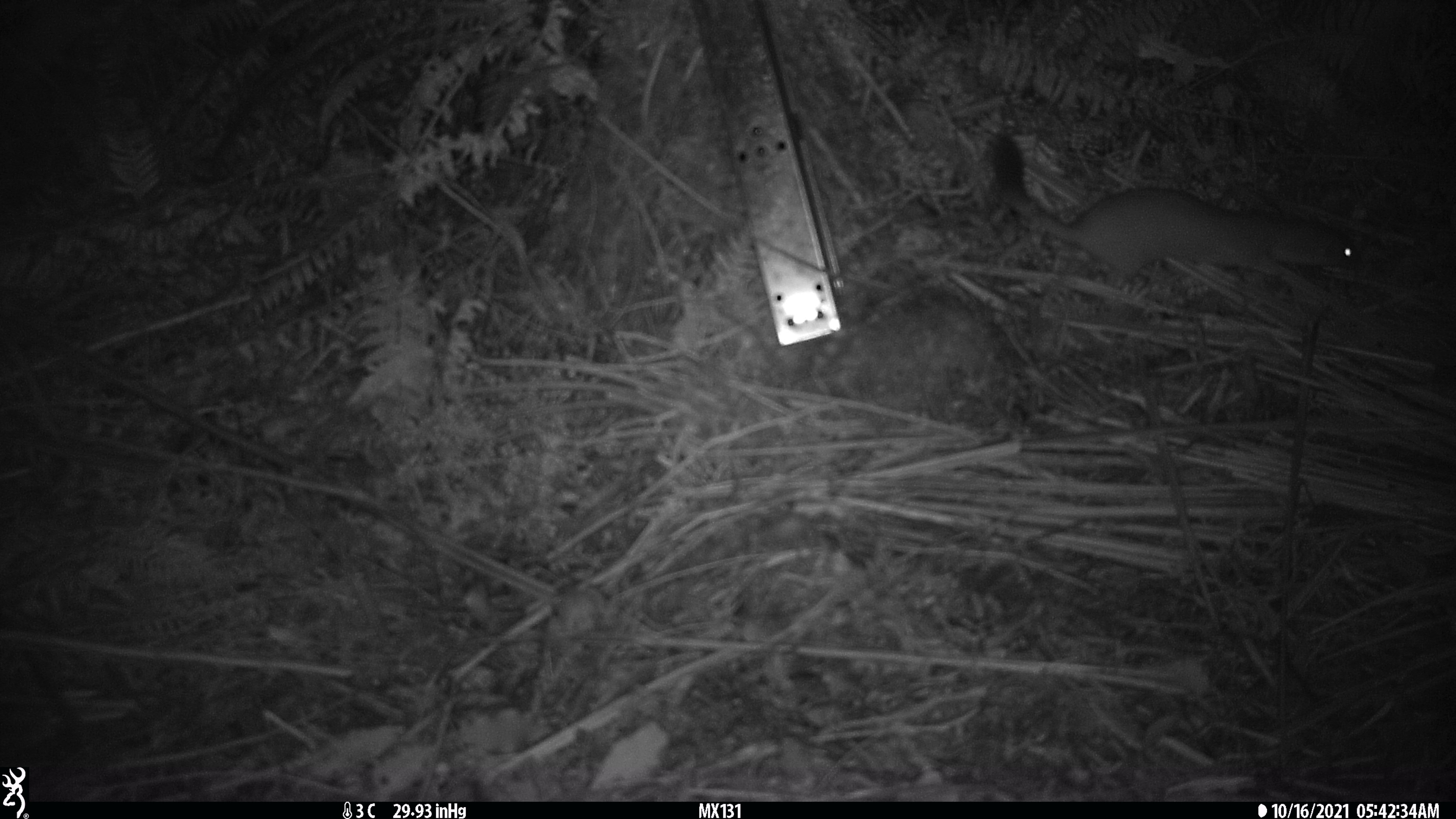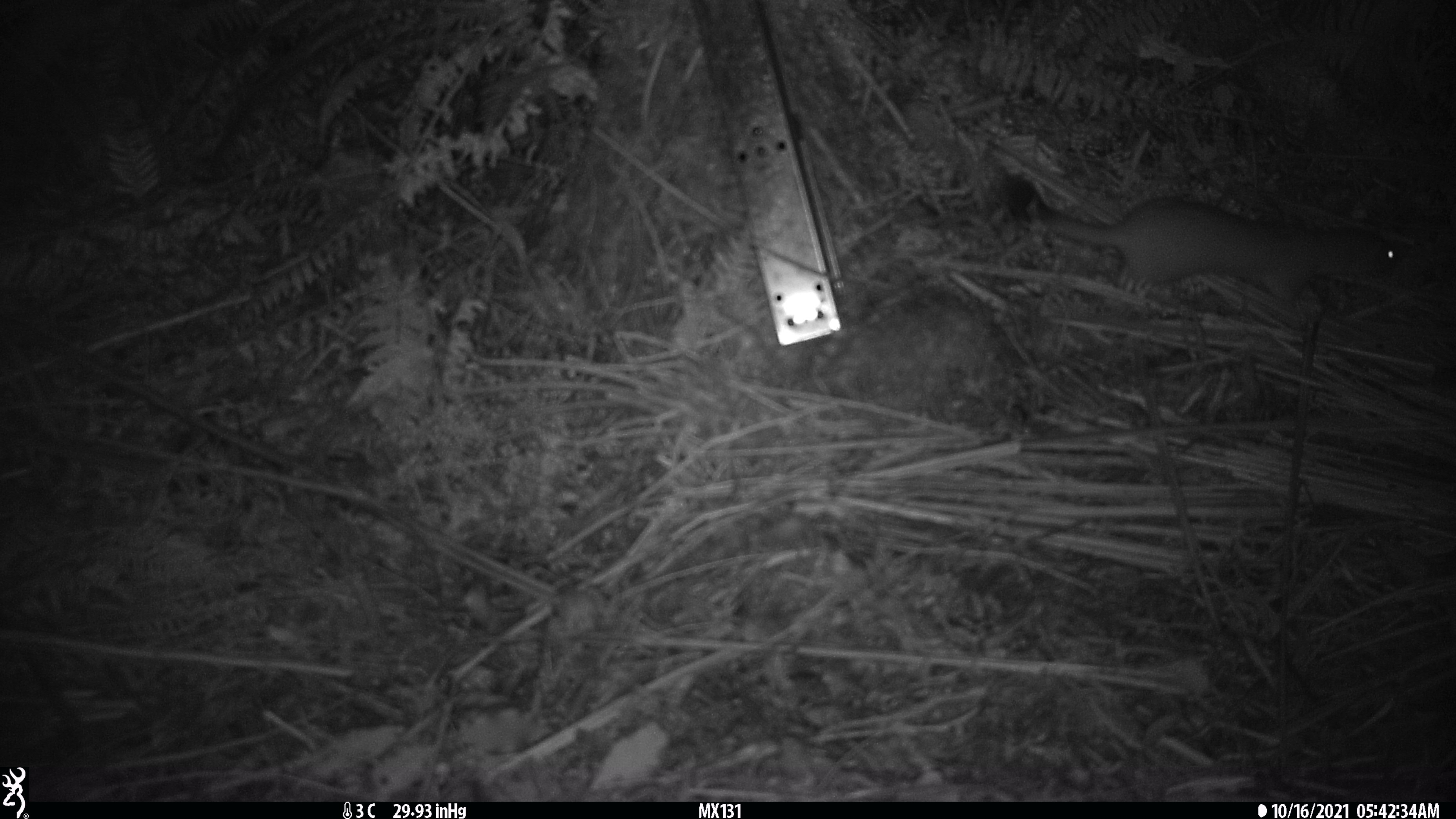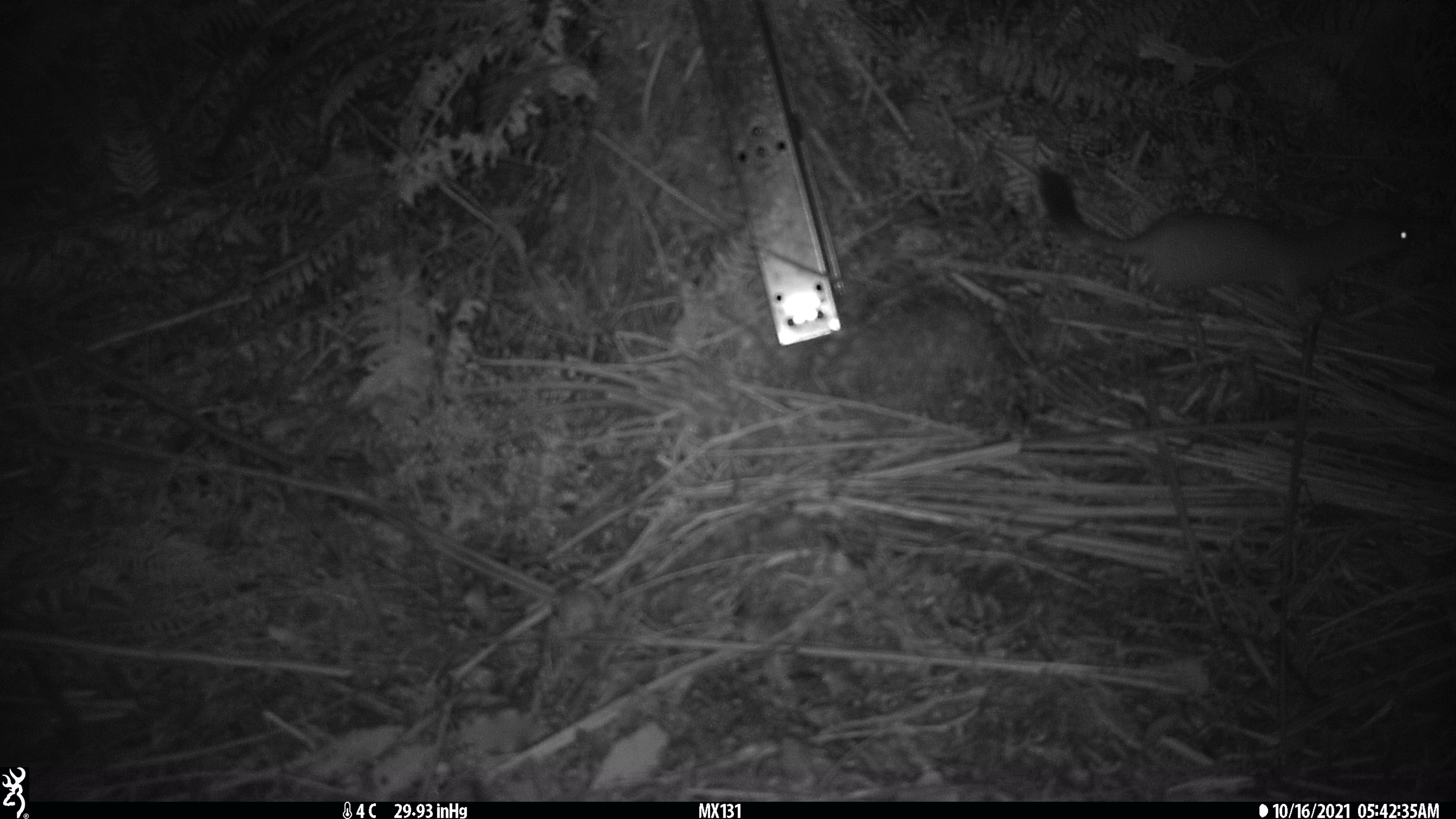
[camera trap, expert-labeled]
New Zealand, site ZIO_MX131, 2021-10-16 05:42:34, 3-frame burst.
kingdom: Animalia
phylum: Chordata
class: Mammalia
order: Carnivora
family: Mustelidae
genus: Mustela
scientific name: Mustela erminea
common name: stoat